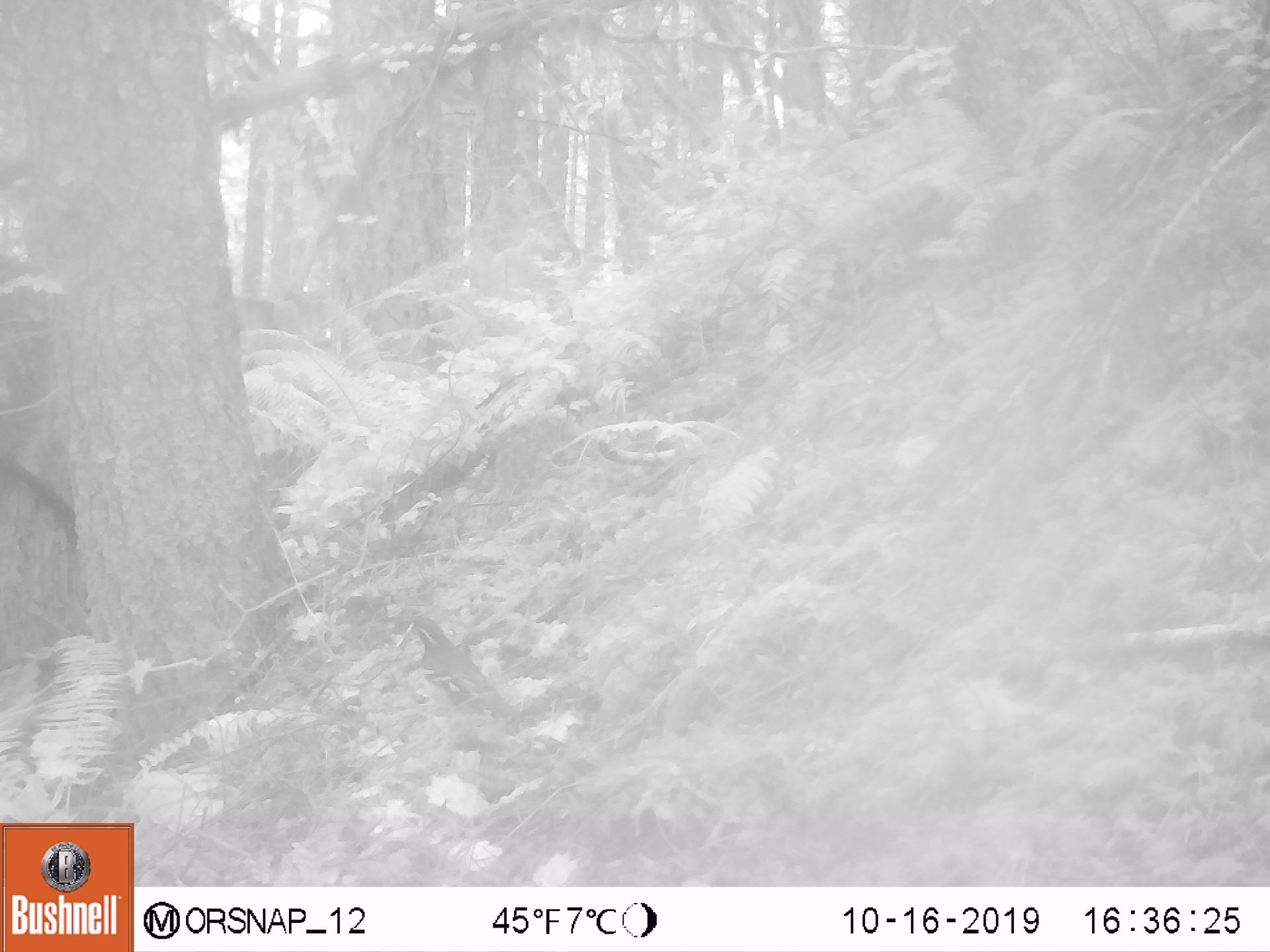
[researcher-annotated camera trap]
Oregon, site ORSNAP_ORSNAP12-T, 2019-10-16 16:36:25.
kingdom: Animalia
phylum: Chordata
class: Aves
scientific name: Aves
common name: bird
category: other bird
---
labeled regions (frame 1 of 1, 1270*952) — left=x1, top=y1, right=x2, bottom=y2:
other bird: left=383, top=607, right=540, bottom=756